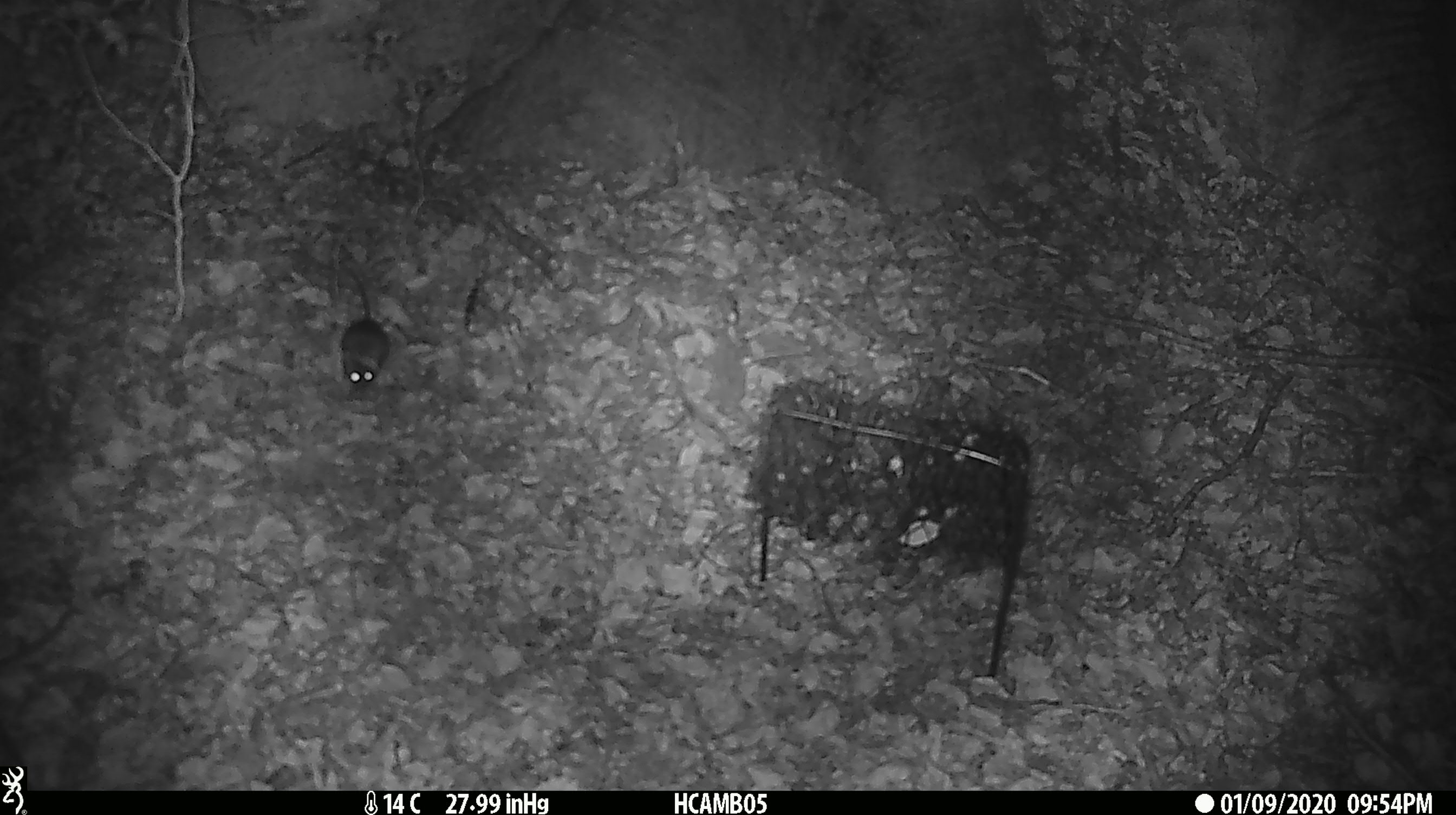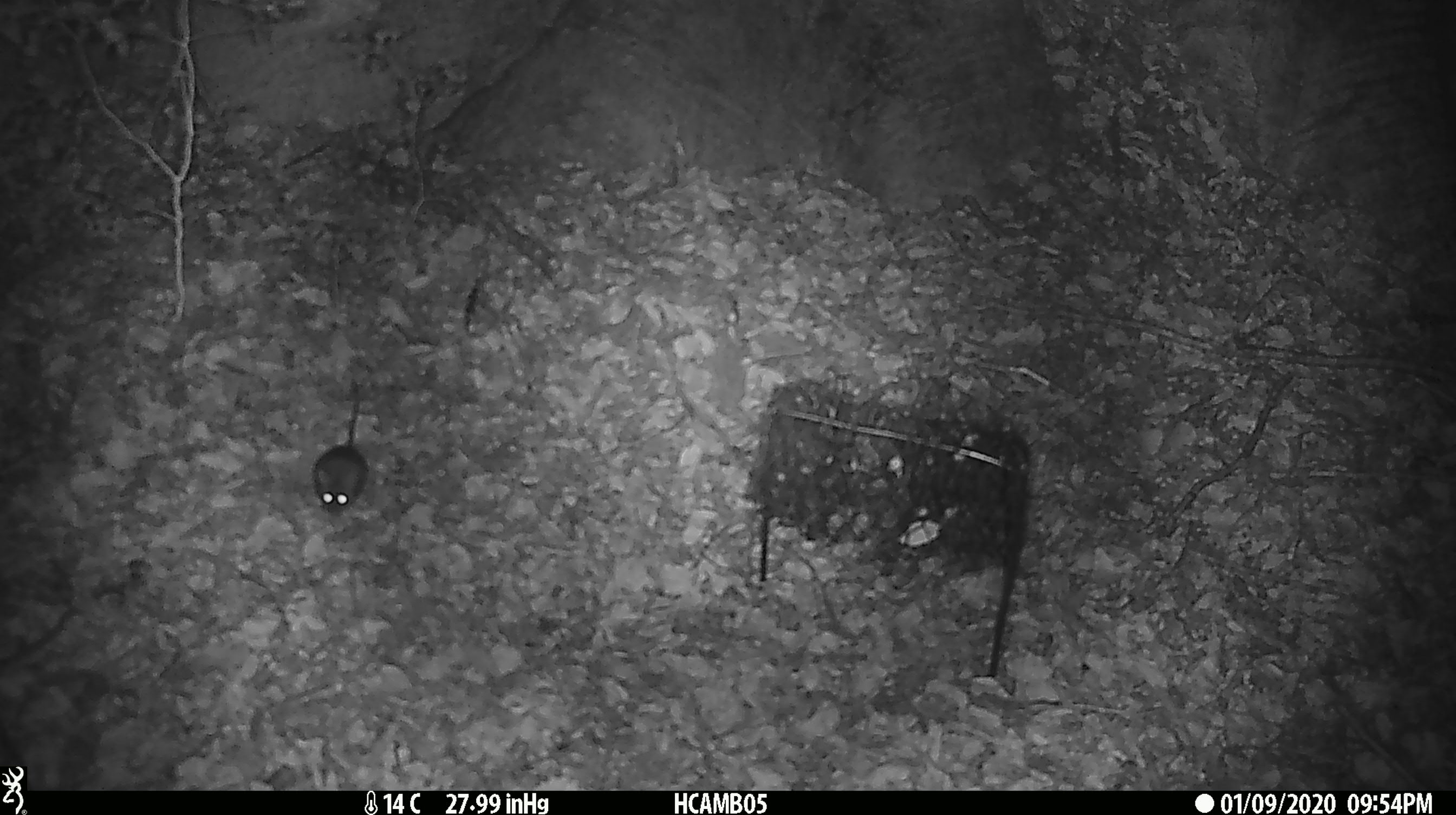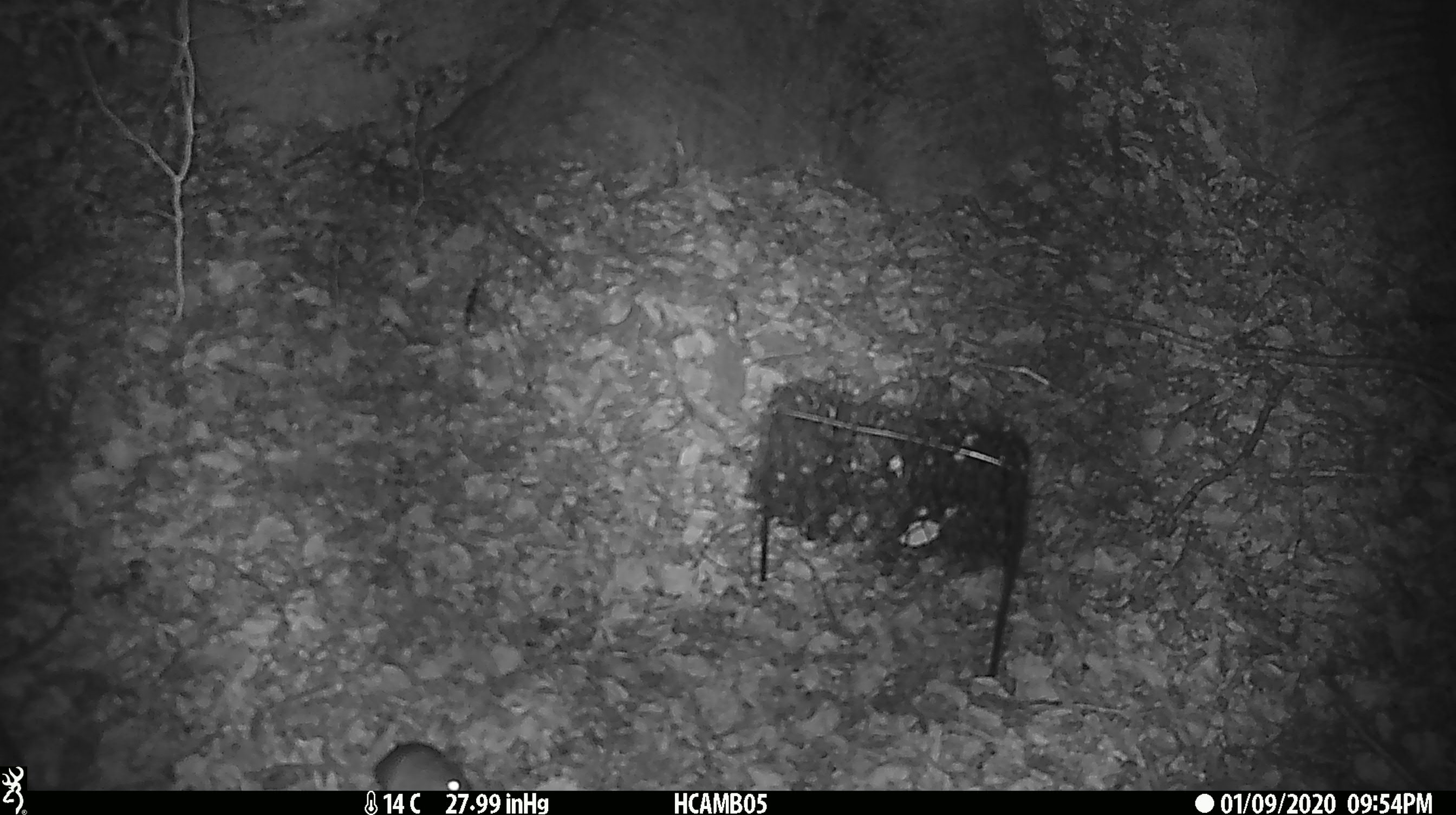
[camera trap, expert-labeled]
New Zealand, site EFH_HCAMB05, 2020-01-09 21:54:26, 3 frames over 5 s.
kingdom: Animalia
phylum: Chordata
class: Mammalia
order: Rodentia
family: Muridae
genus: Mus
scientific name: Mus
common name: mouse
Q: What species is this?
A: Mouse (Mus).